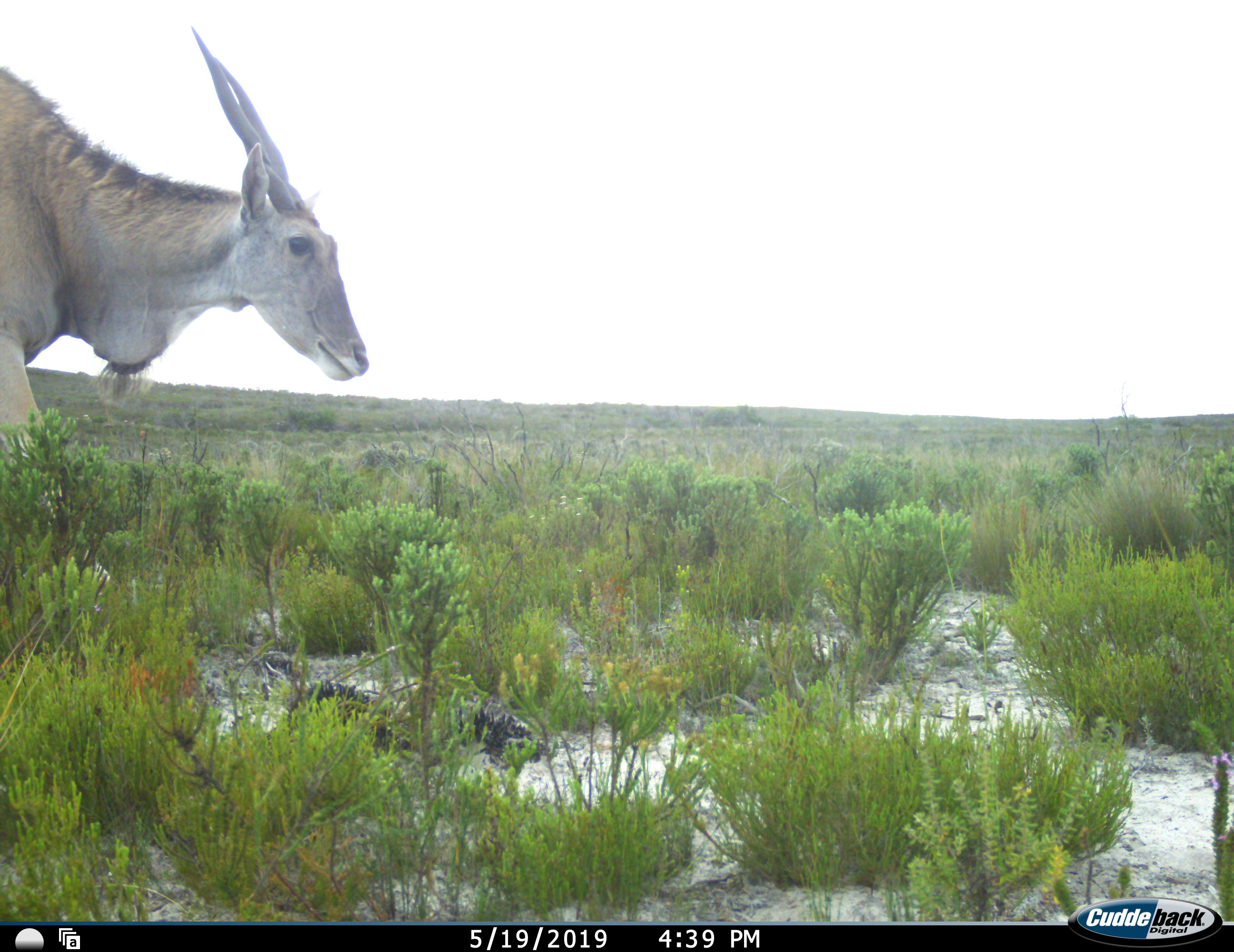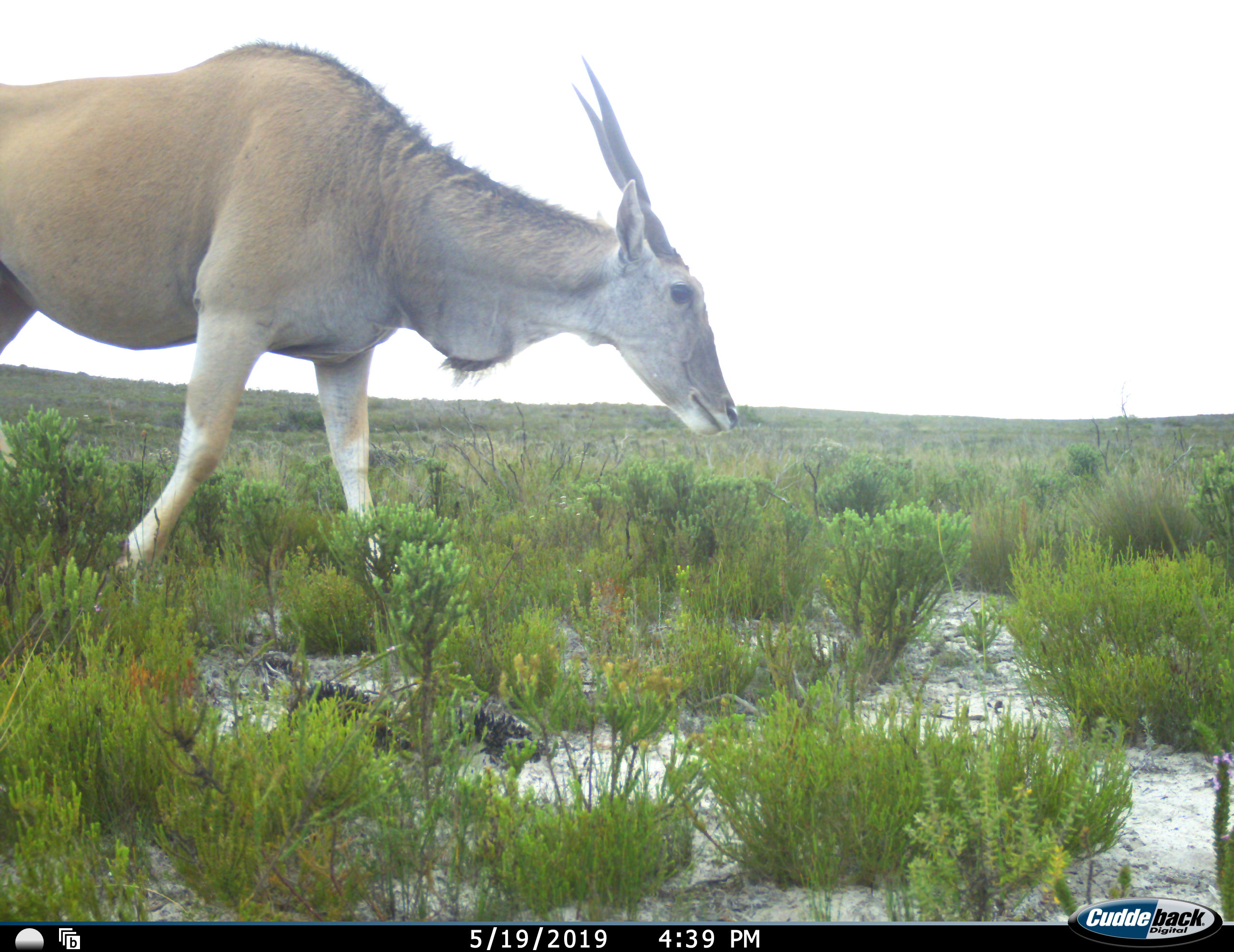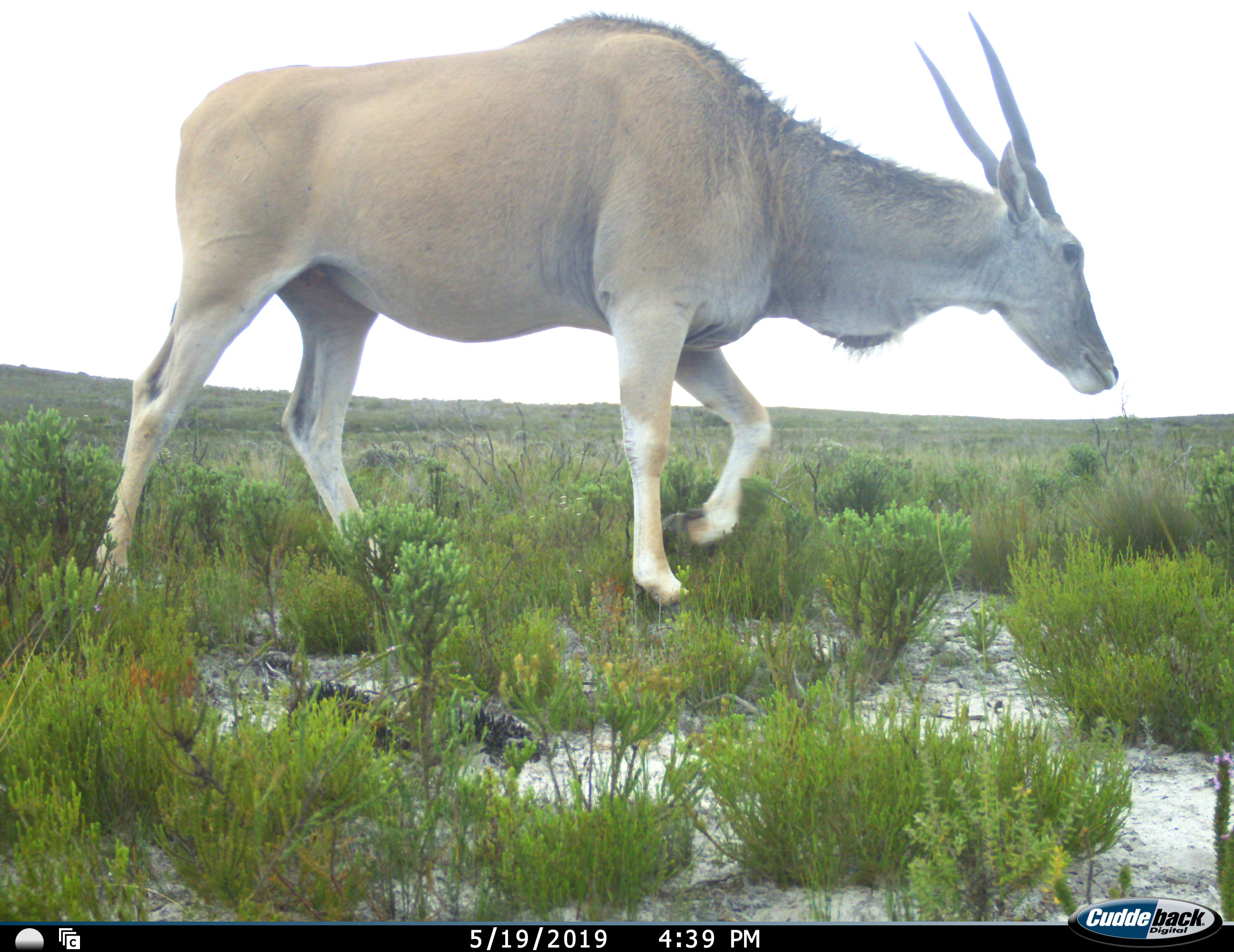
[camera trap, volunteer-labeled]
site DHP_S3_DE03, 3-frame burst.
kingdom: Animalia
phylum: Chordata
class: Mammalia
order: Artiodactyla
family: Bovidae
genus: Tragelaphus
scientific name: Tragelaphus oryx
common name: eland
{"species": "eland (Tragelaphus oryx)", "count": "1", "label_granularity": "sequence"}